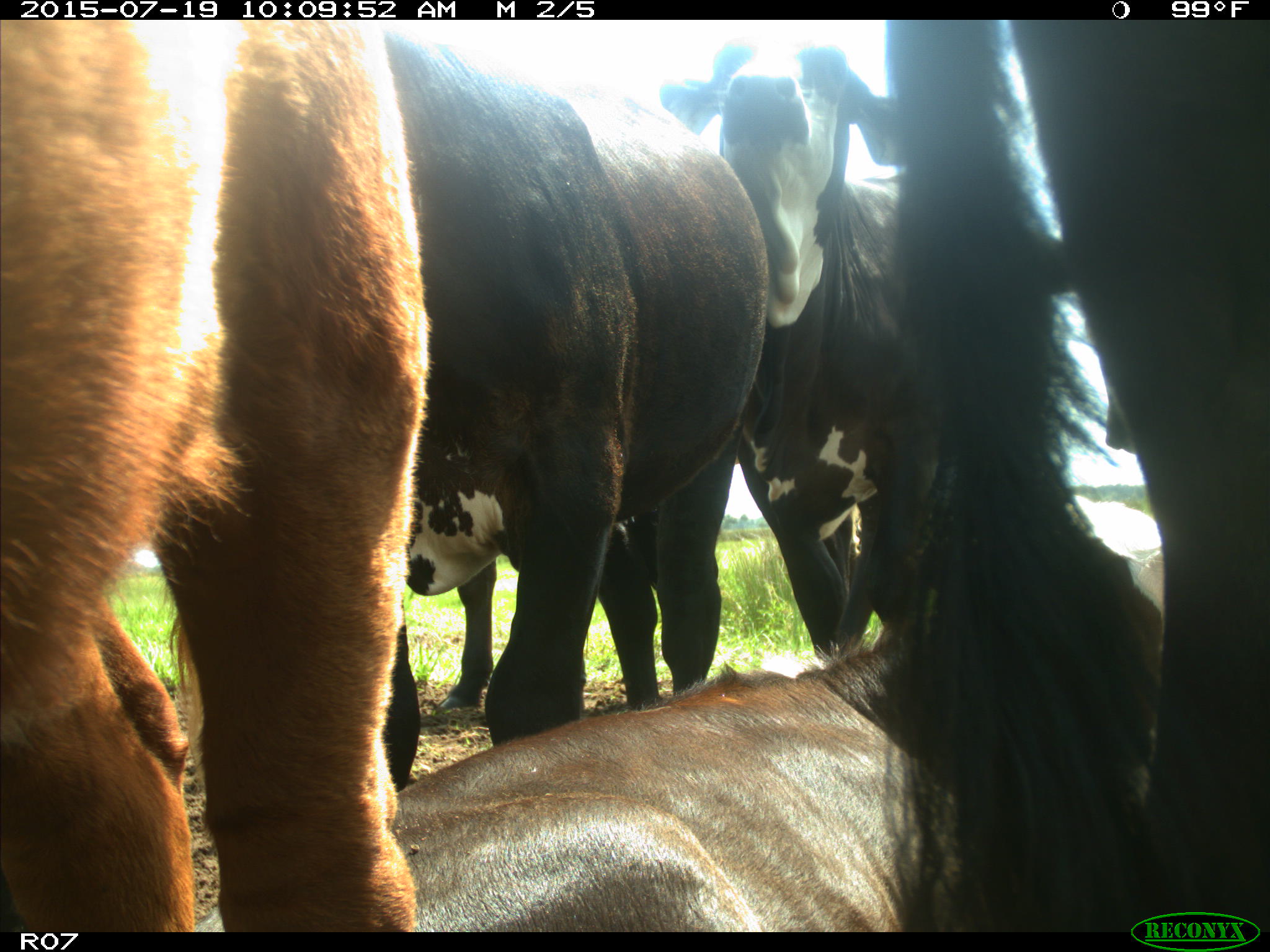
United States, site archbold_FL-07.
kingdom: Animalia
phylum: Chordata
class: Mammalia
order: Artiodactyla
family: Bovidae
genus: Bos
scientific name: Bos taurus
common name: domestic cow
Bos taurus (domestic cow).